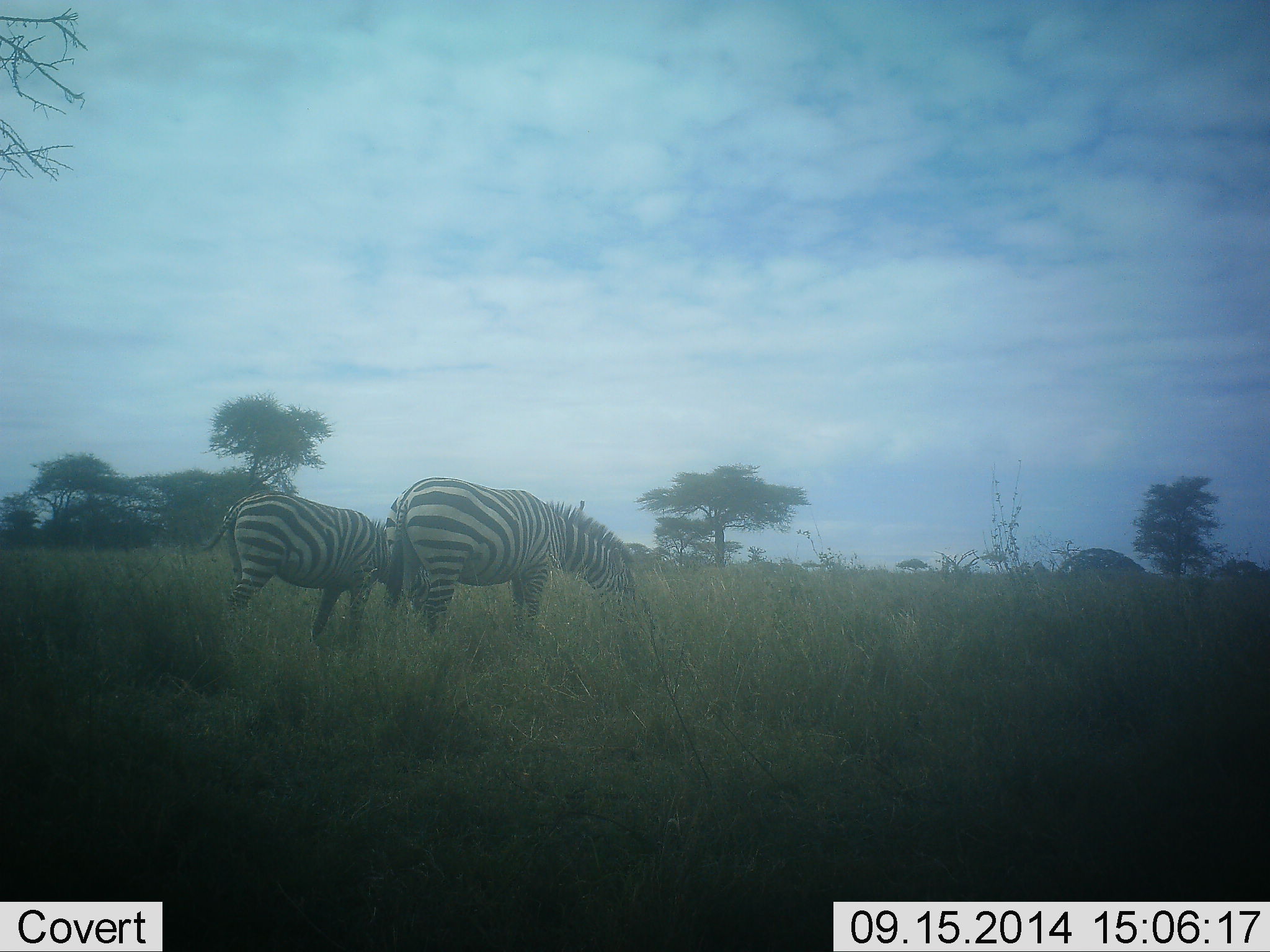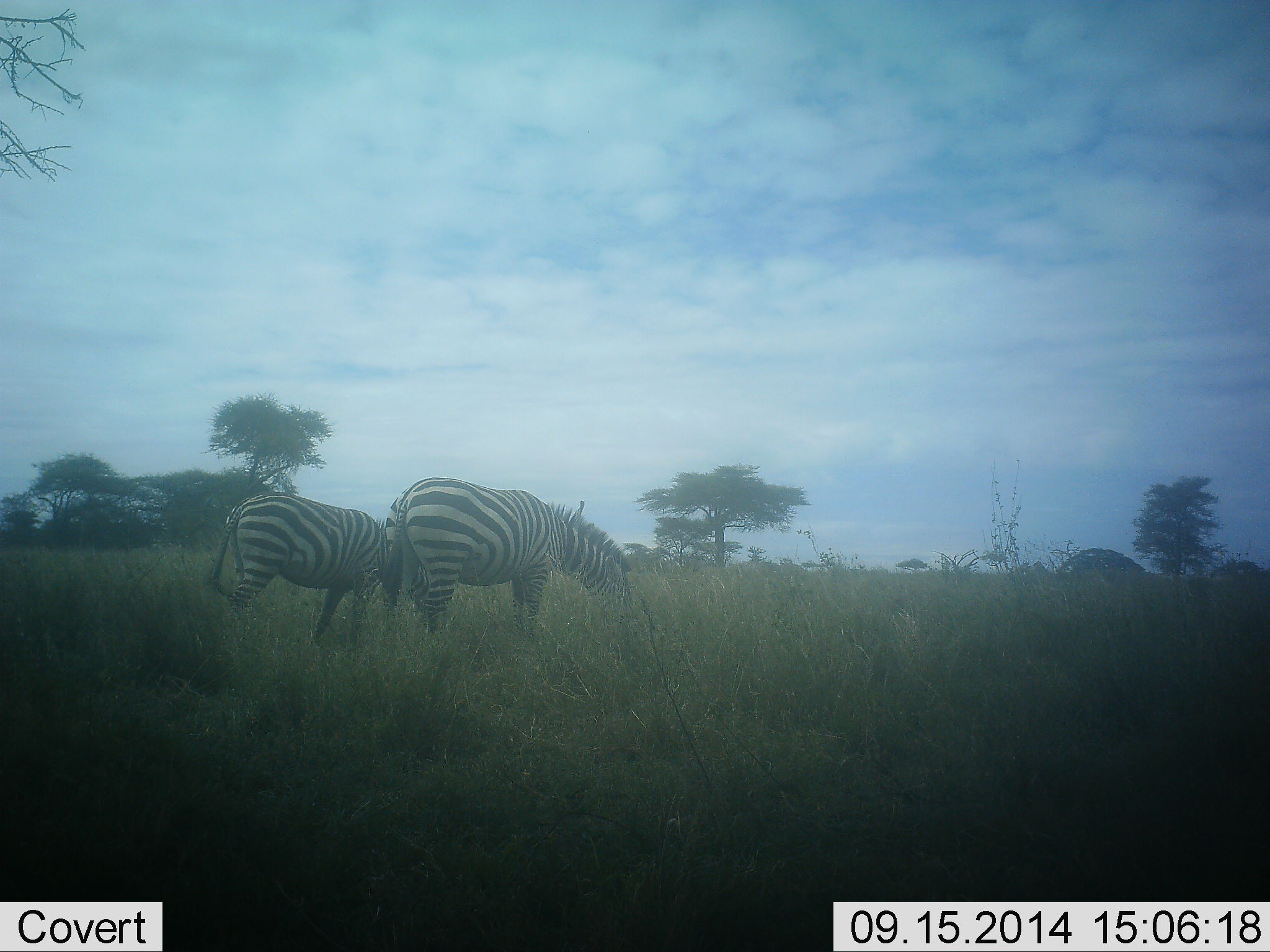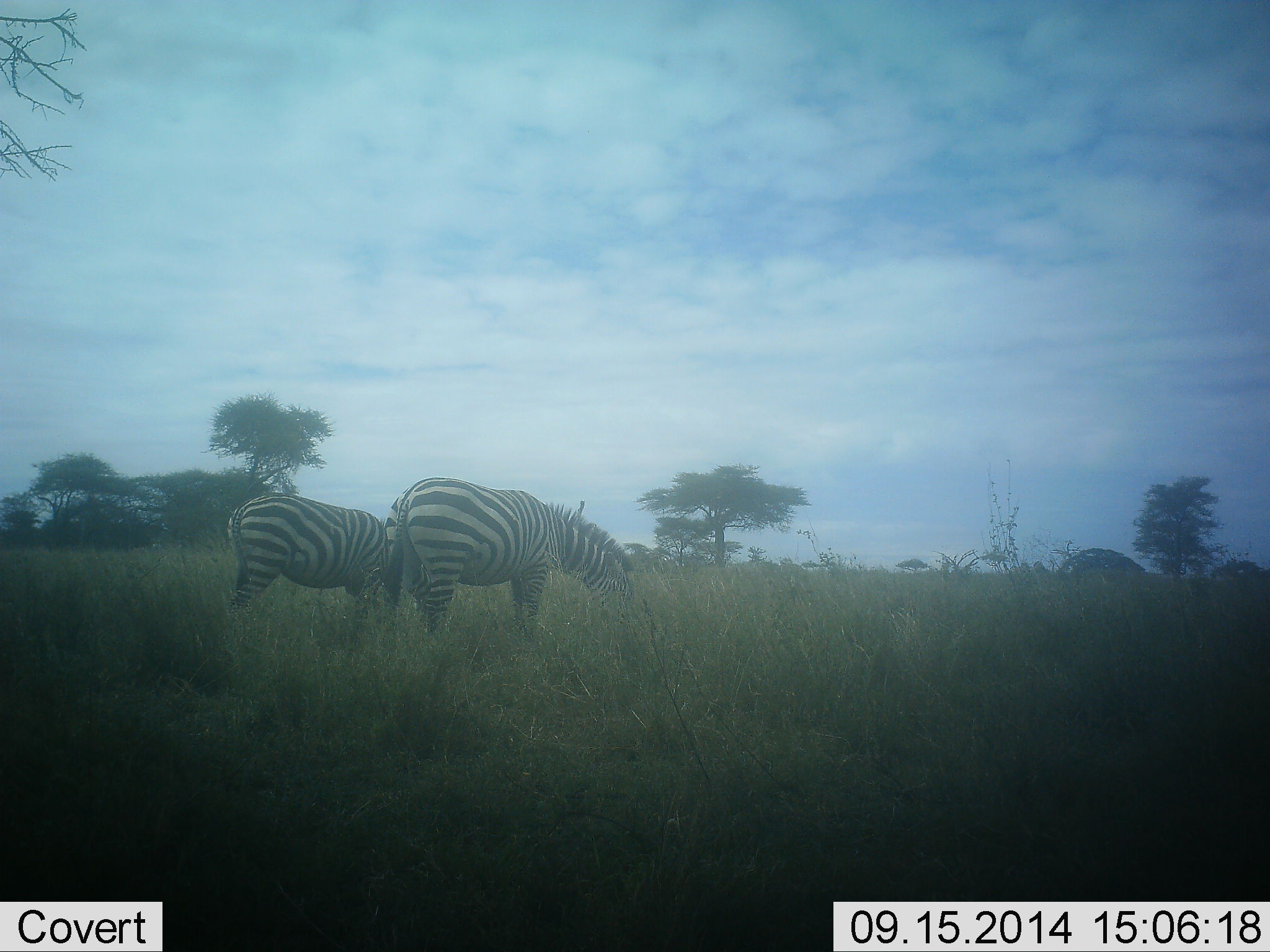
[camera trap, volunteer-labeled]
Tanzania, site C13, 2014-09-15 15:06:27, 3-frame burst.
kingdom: Animalia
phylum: Chordata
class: Mammalia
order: Perissodactyla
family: Equidae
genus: Equus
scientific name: Equus quagga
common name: plains zebra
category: zebra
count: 2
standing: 0%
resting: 0%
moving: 0%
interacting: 0%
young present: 0%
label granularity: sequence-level